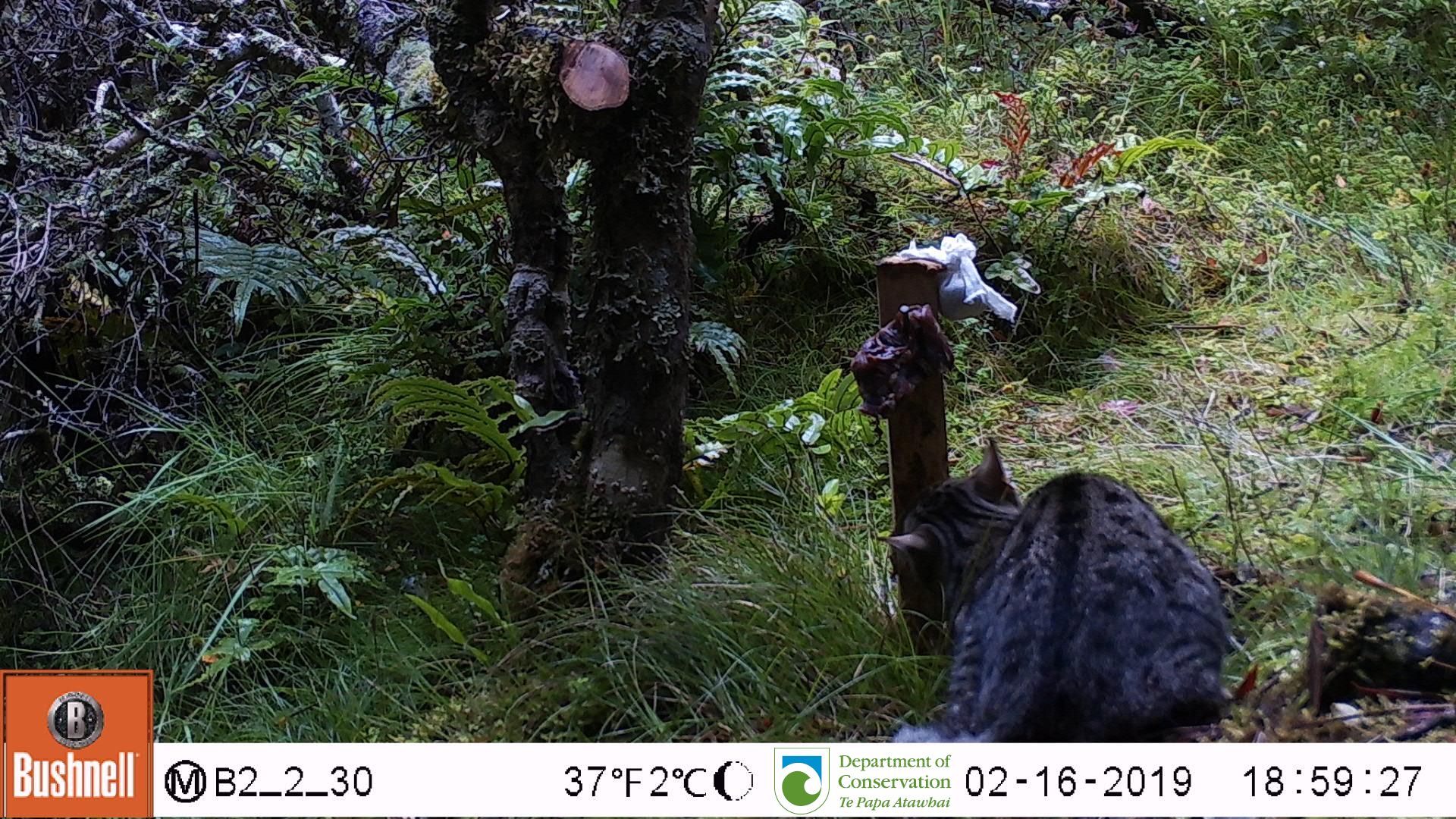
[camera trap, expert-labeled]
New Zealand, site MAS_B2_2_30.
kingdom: Animalia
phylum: Chordata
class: Mammalia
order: Carnivora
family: Felidae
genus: Felis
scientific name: Felis catus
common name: domestic cat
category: cat